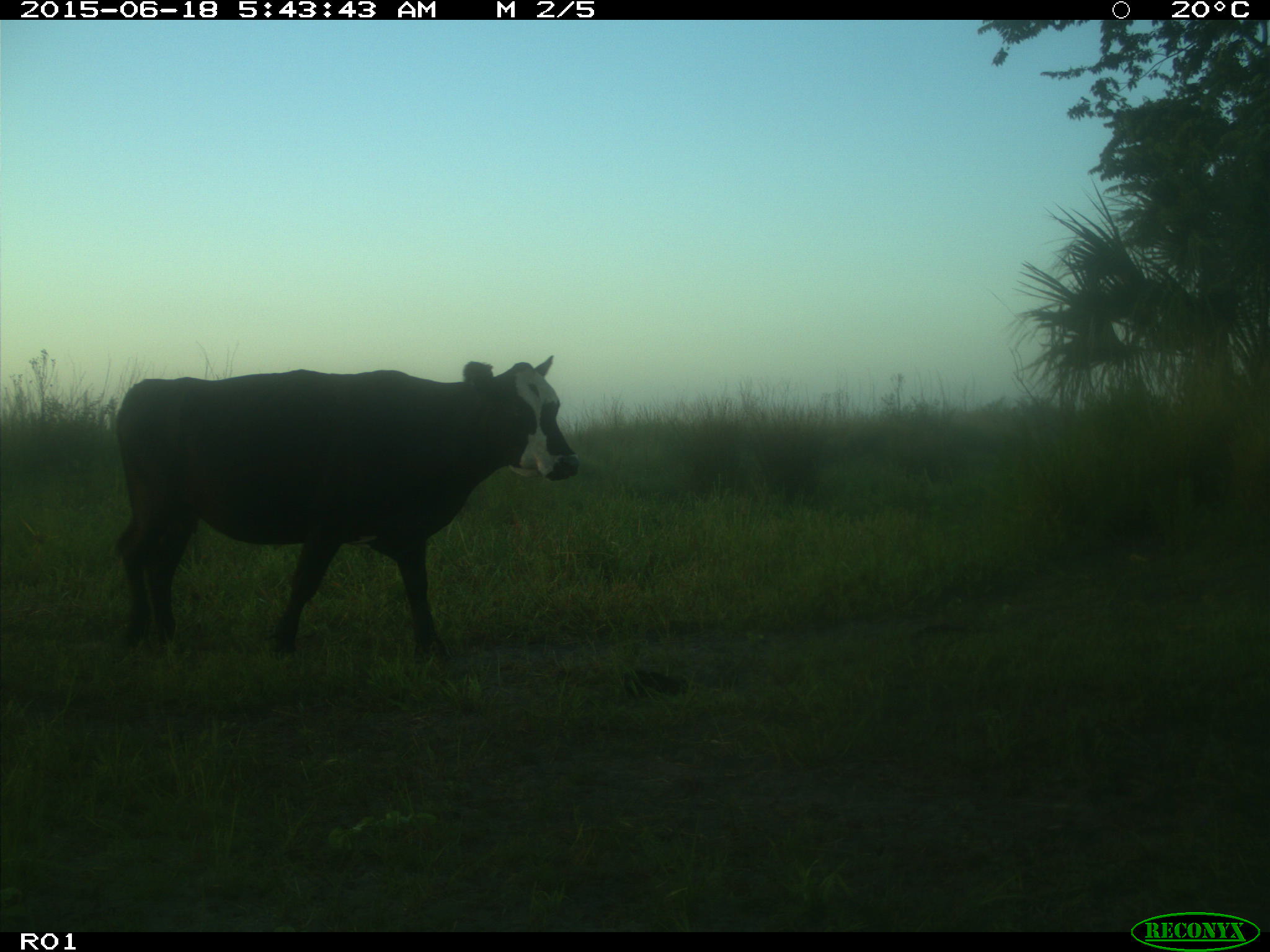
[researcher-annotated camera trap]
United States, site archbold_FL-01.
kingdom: Animalia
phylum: Chordata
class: Mammalia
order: Artiodactyla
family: Bovidae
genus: Bos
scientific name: Bos taurus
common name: domestic cow